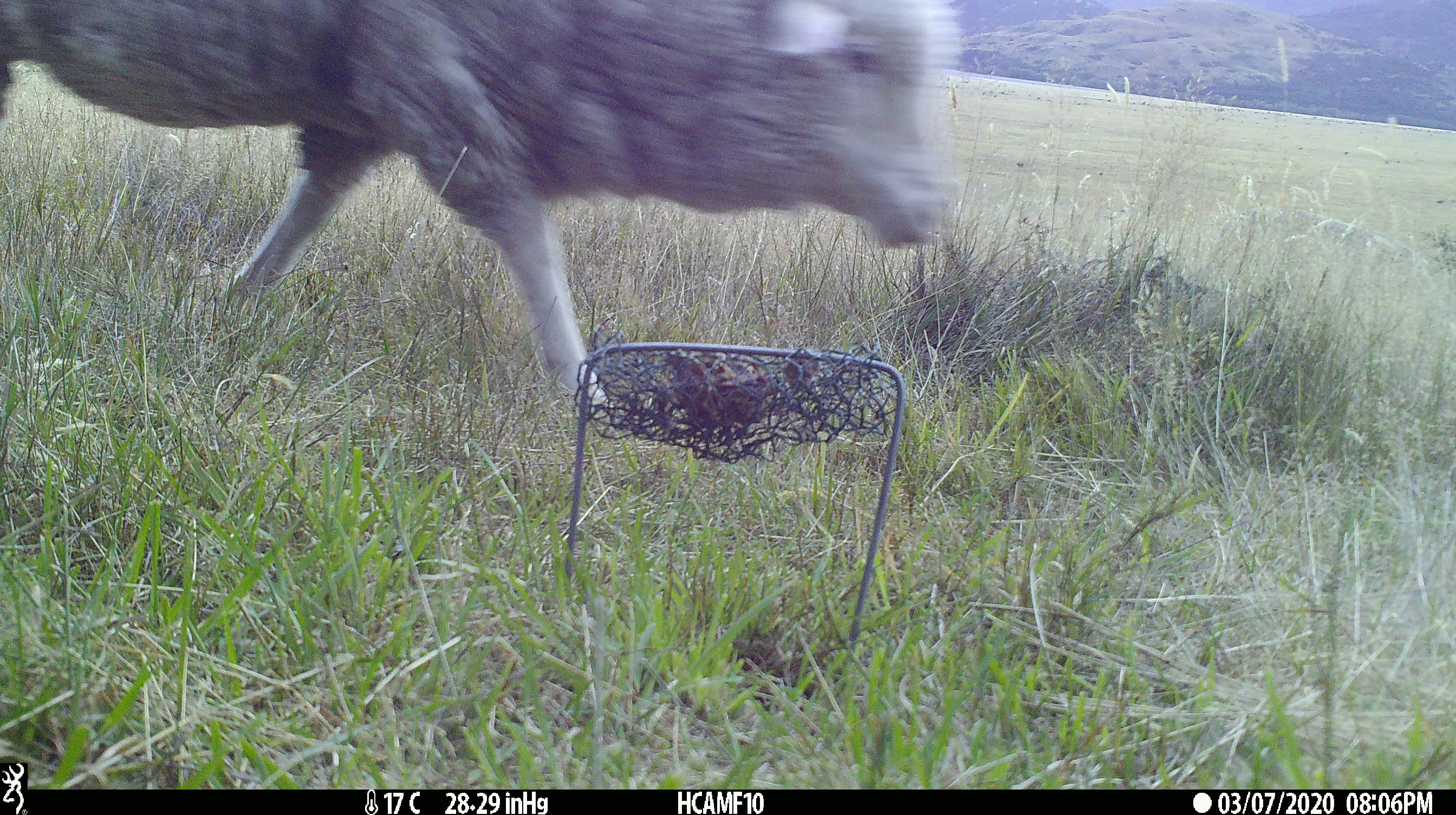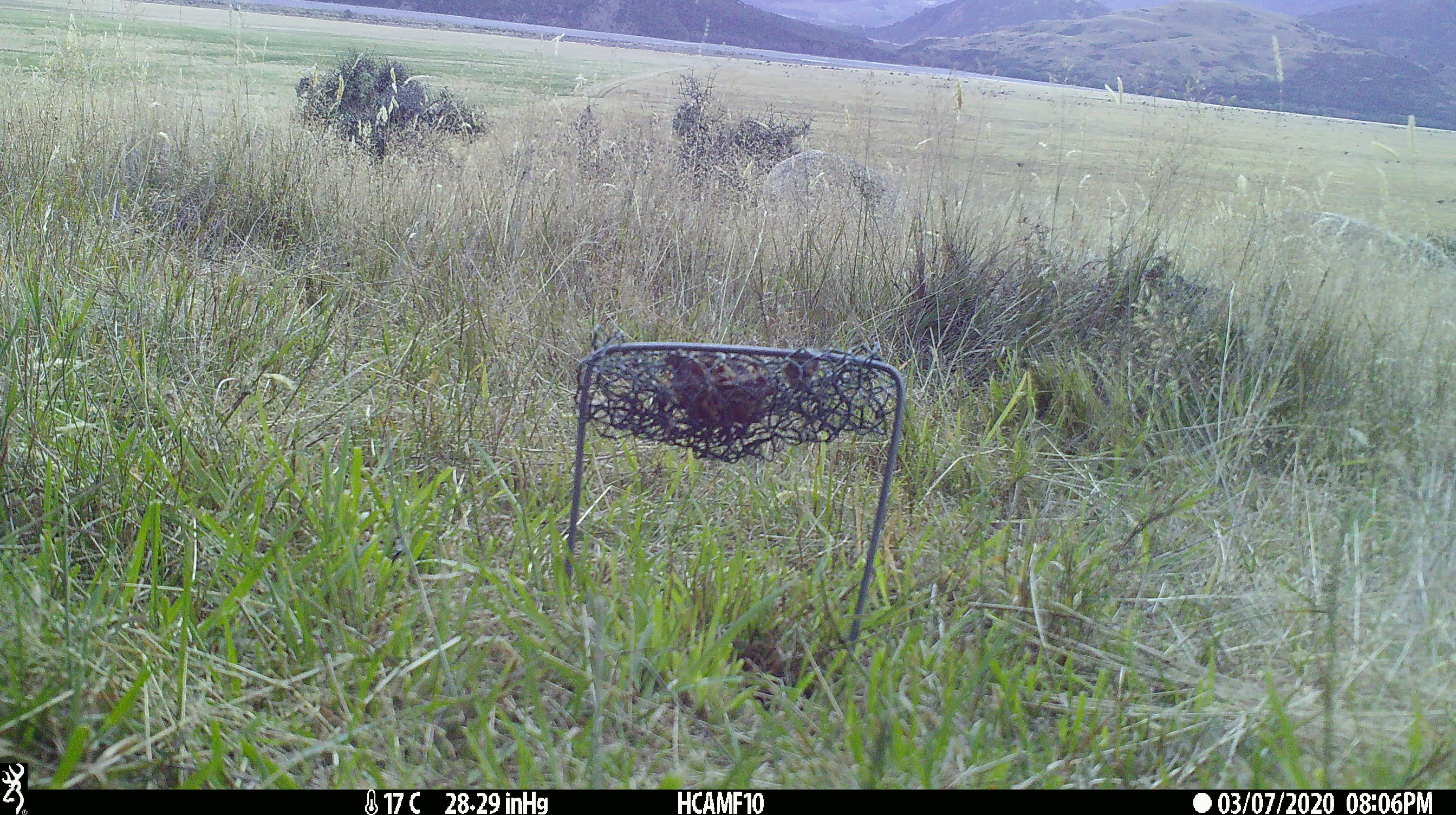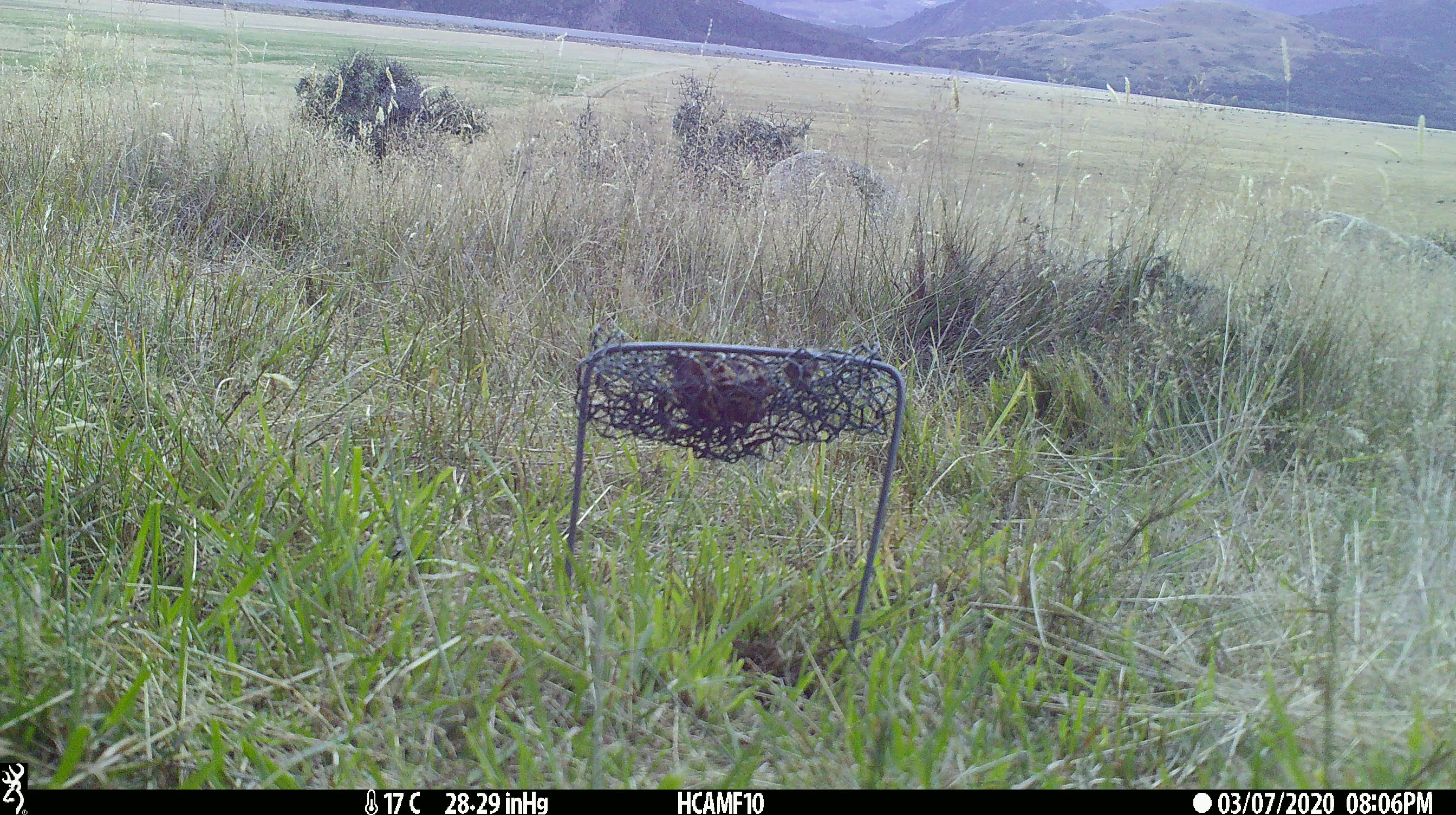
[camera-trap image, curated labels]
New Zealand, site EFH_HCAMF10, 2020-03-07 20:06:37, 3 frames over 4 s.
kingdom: Animalia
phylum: Chordata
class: Mammalia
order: Artiodactyla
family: Bovidae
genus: Ovis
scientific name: Ovis aries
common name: domestic sheep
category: sheep